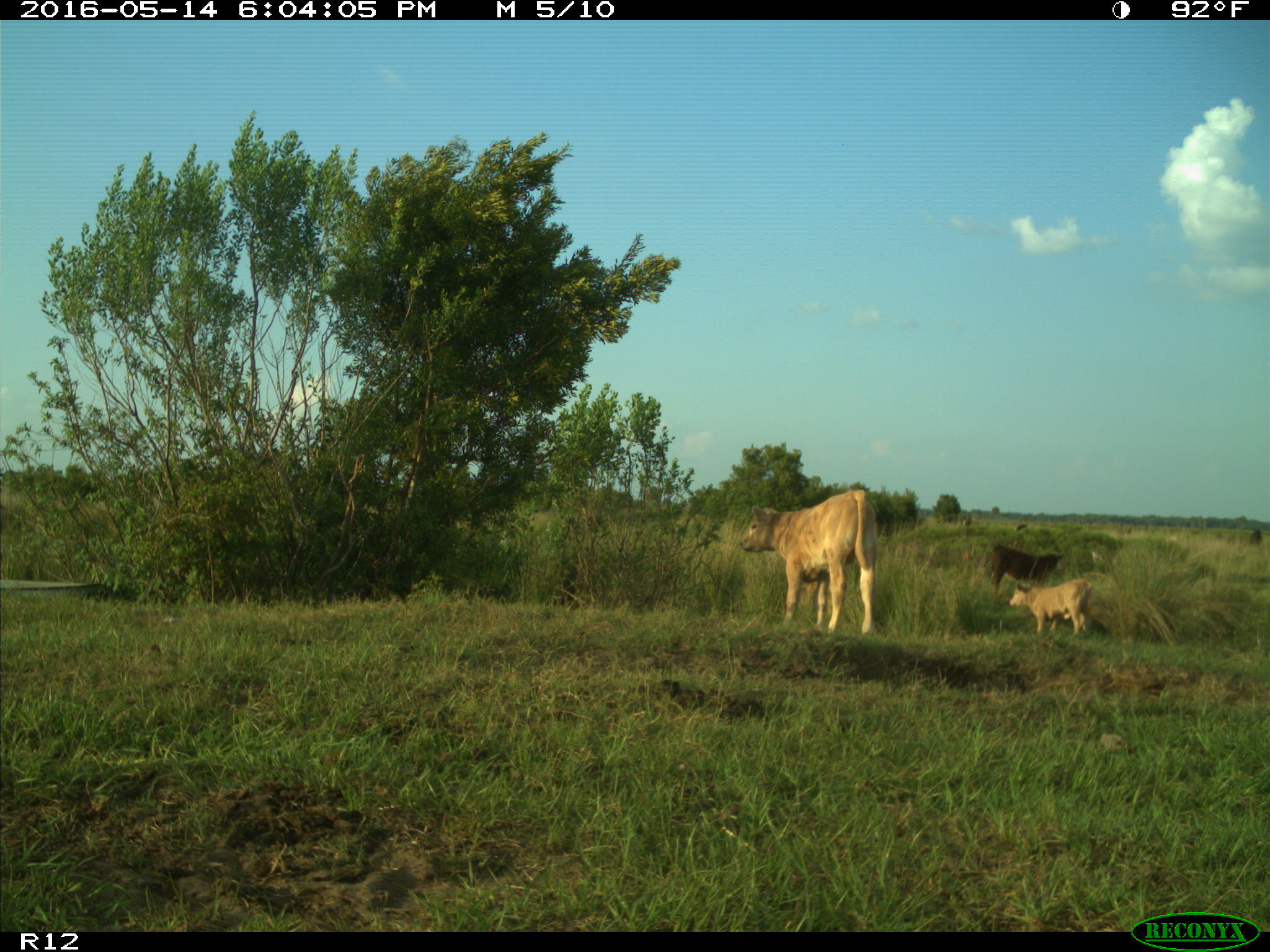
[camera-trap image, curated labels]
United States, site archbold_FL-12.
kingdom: Animalia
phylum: Chordata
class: Mammalia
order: Artiodactyla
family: Bovidae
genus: Bos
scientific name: Bos taurus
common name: domestic cow